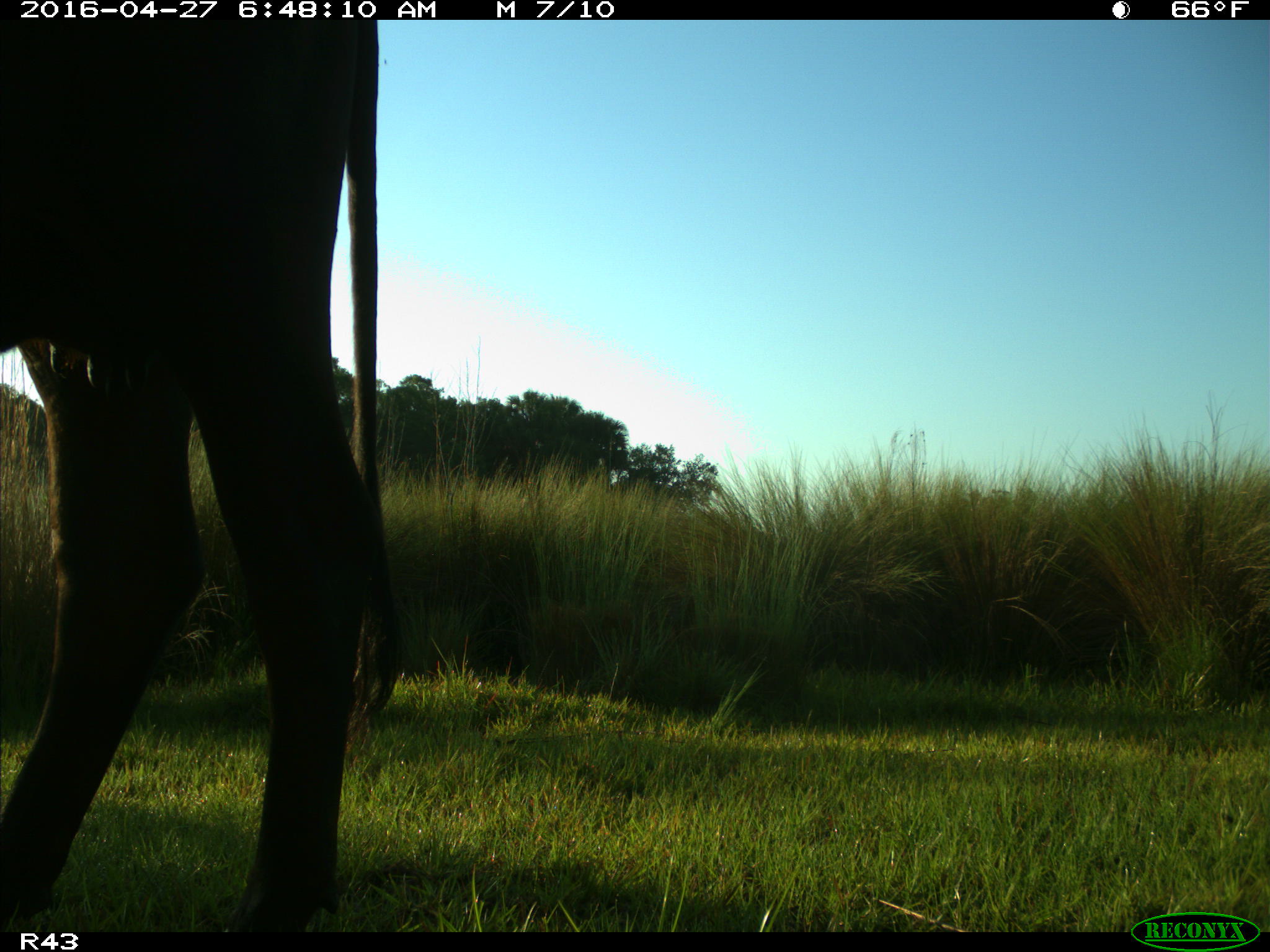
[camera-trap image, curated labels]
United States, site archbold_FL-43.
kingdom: Animalia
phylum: Chordata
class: Mammalia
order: Artiodactyla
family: Bovidae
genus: Bos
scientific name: Bos taurus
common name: domestic cow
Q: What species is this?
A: Bos taurus (domestic cow).